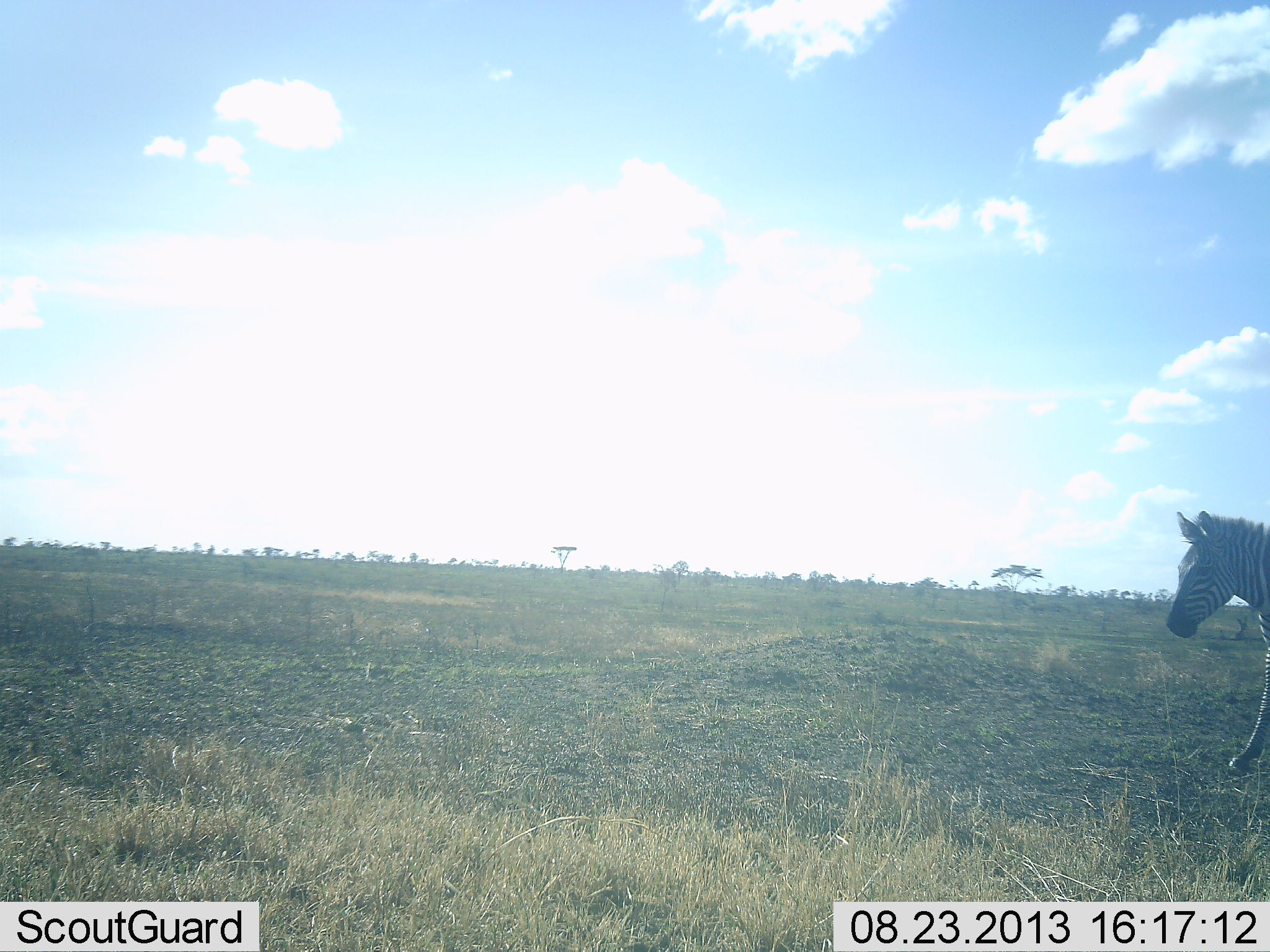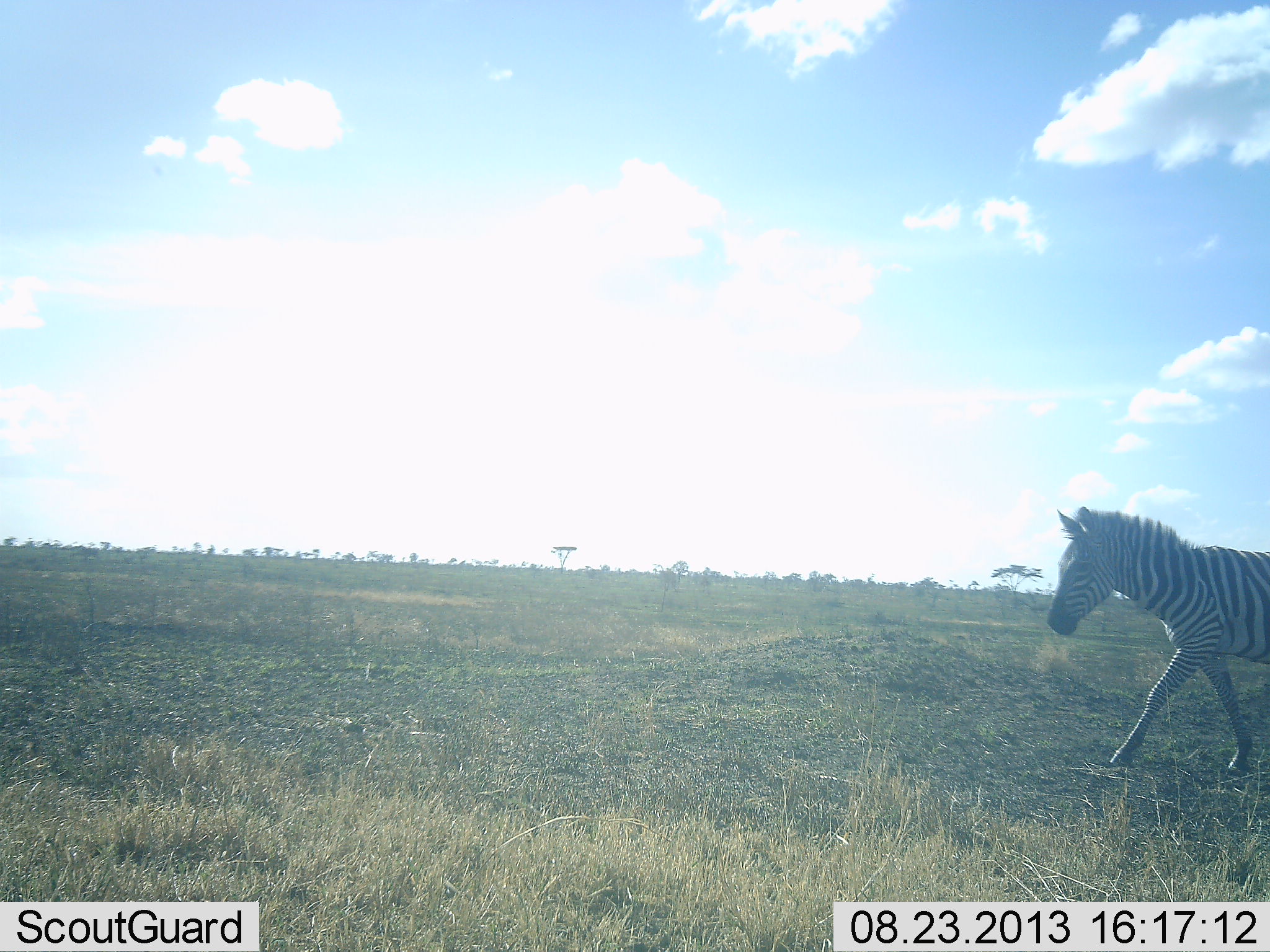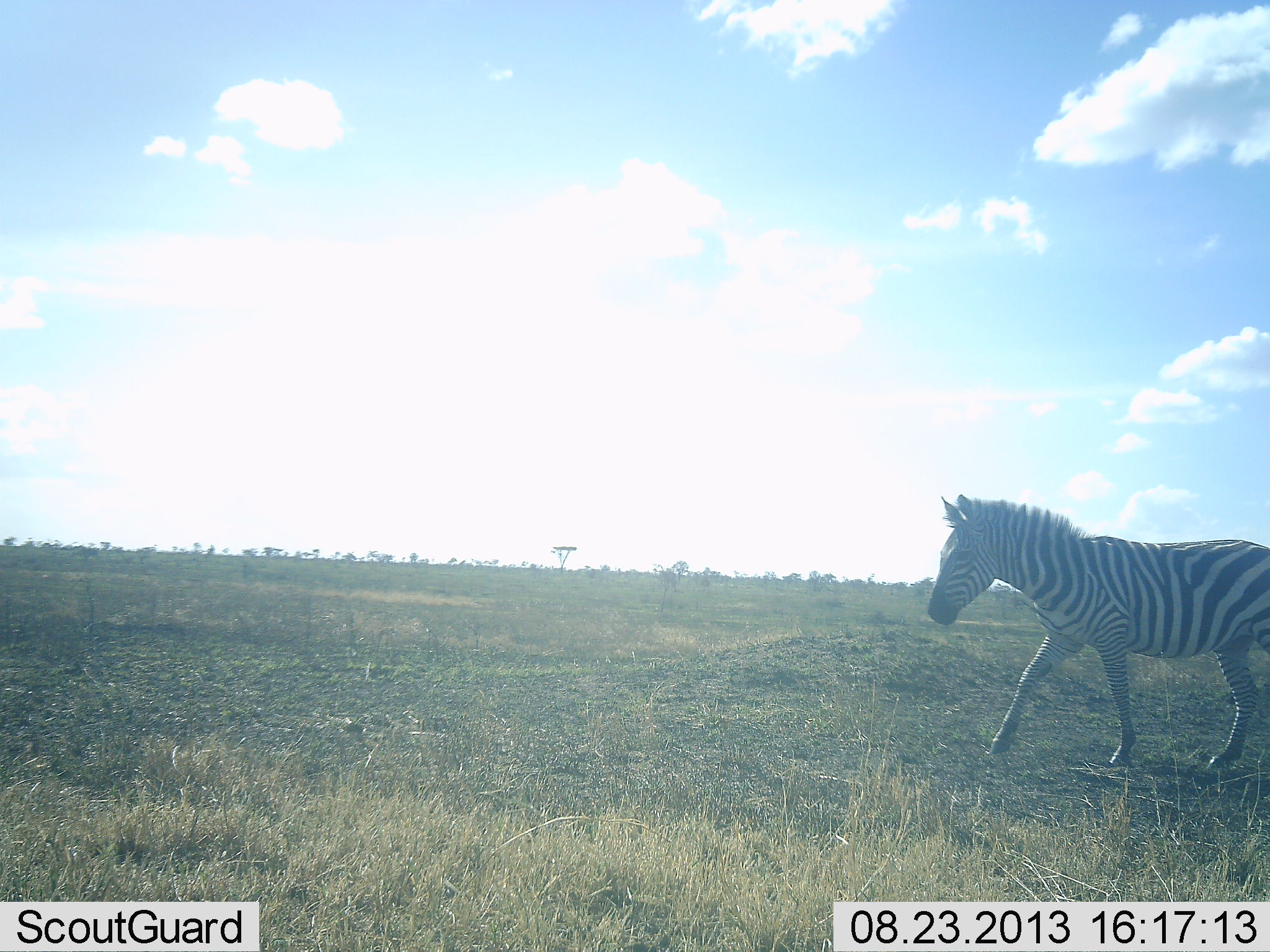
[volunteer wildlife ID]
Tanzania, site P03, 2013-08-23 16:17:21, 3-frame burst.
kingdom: Animalia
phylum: Chordata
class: Mammalia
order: Perissodactyla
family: Equidae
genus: Equus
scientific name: Equus quagga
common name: plains zebra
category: zebra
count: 1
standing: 0%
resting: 0%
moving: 90%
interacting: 0%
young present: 0%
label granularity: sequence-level